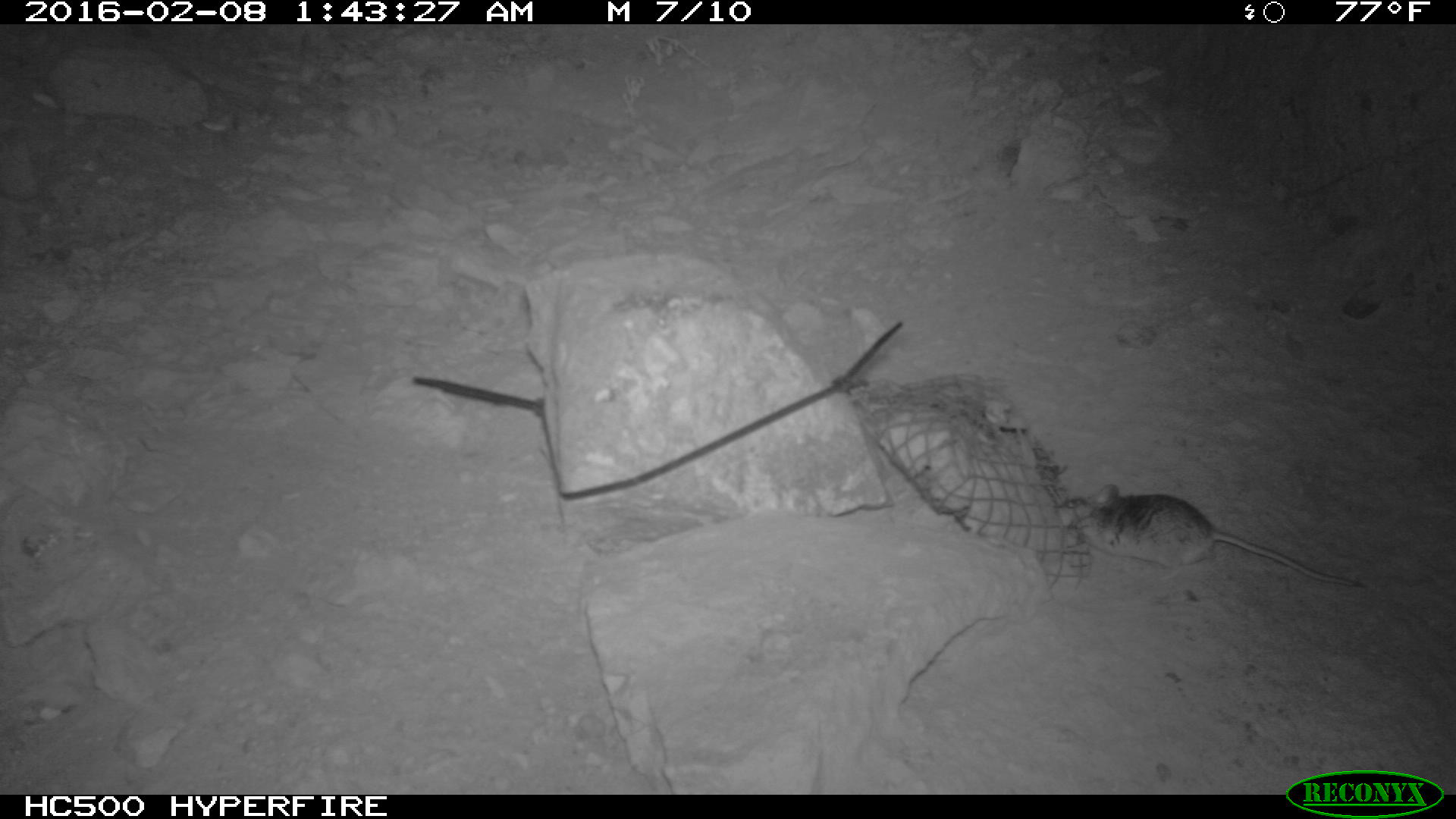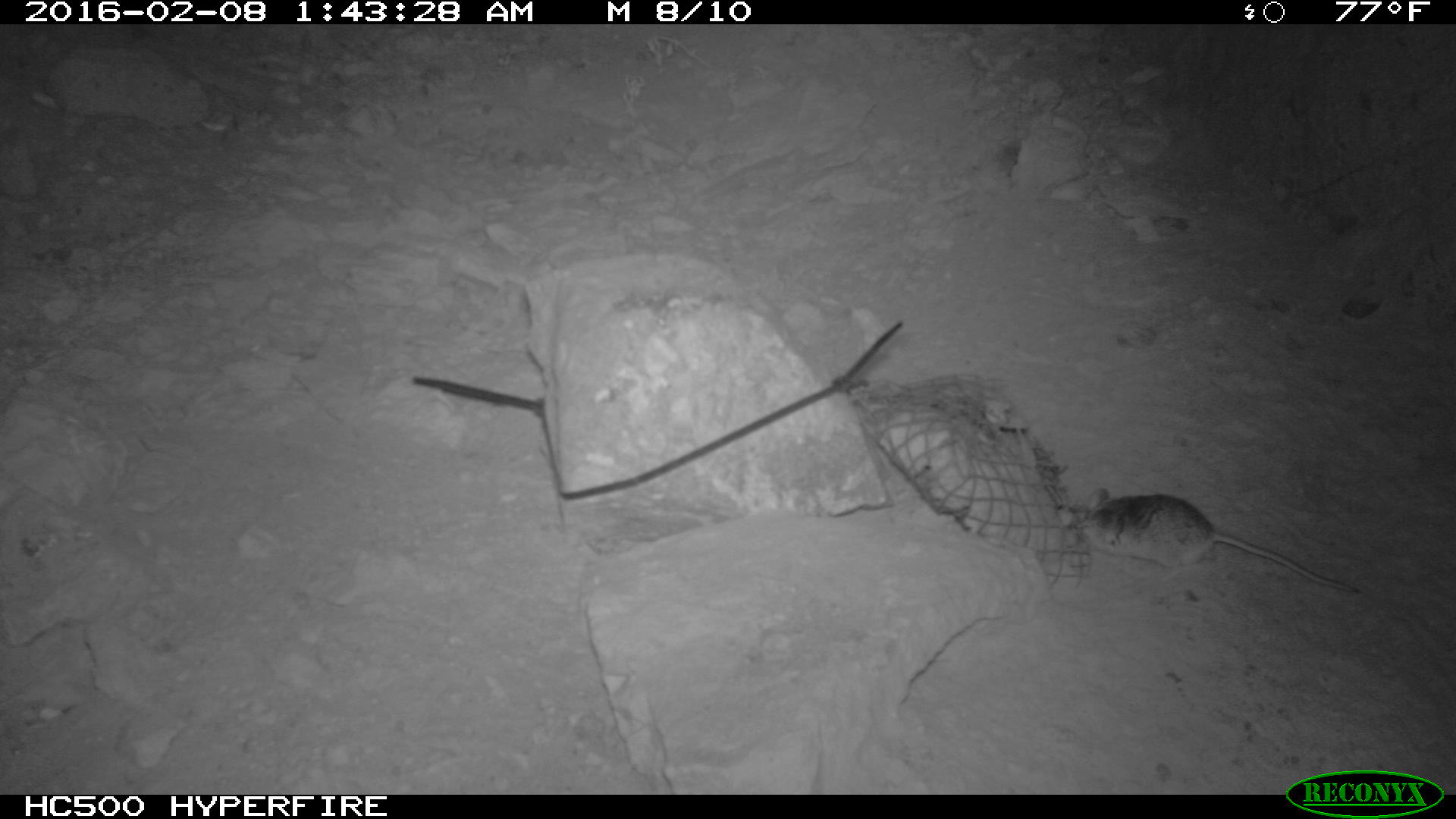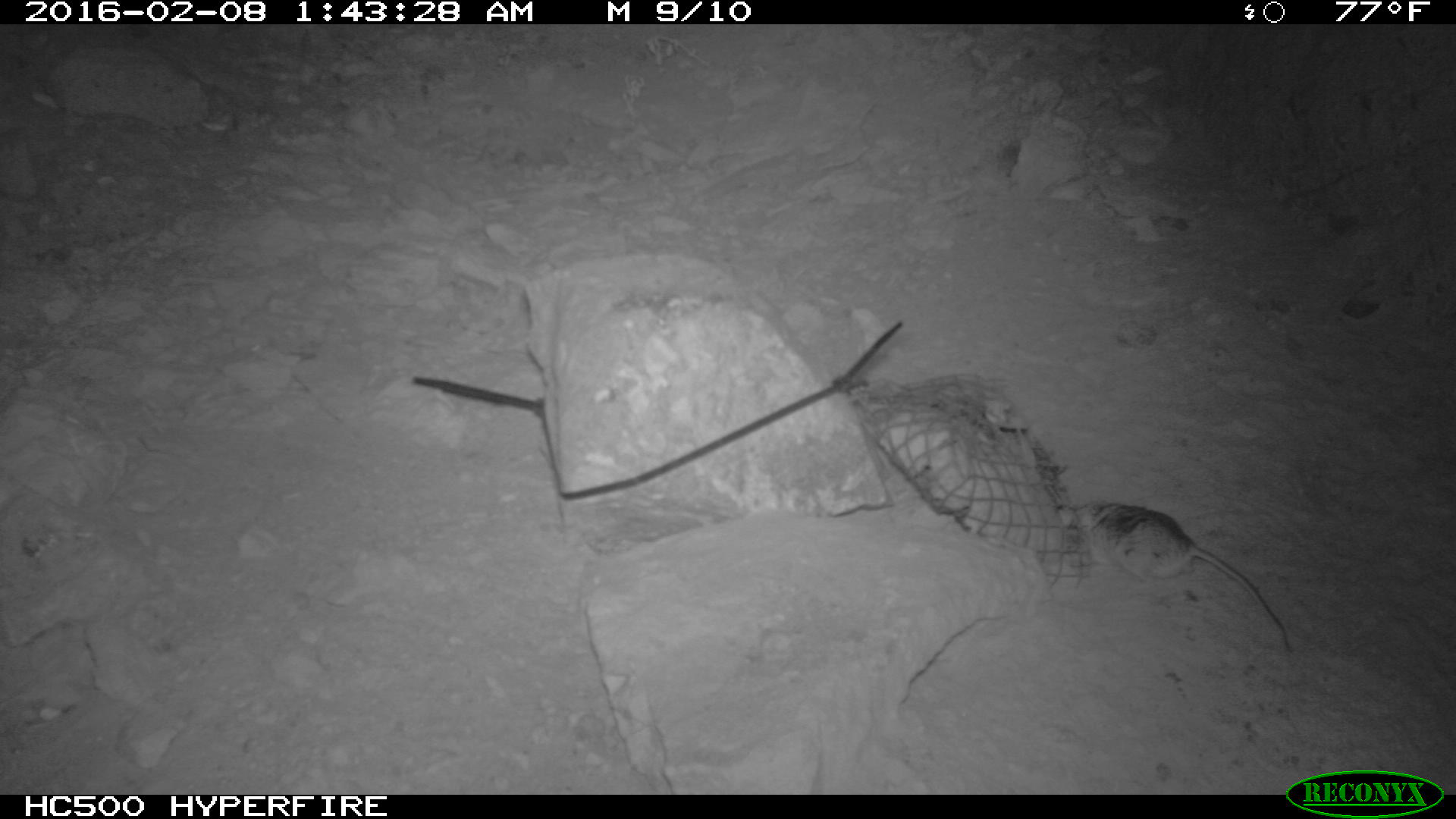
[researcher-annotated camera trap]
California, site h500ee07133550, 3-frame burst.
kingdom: Animalia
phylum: Chordata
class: Mammalia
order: Rodentia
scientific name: Rodentia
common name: rodent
Rodent (Rodentia).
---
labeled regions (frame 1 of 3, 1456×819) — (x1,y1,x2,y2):
rodent: (1060,483,1367,589)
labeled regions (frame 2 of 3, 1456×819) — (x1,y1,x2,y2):
rodent: (1068,489,1358,593)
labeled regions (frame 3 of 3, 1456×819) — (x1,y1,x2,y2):
rodent: (1072,501,1291,653)